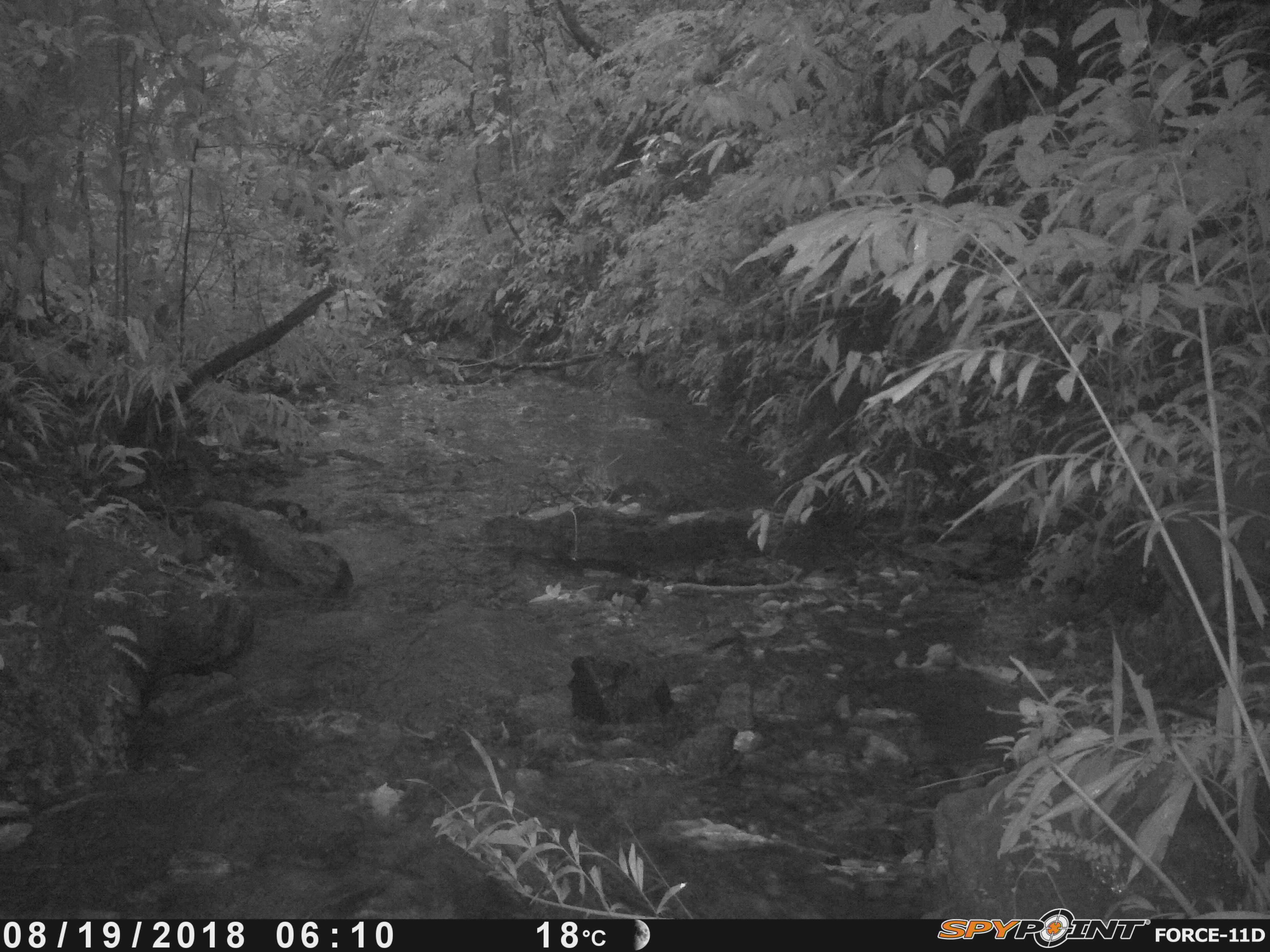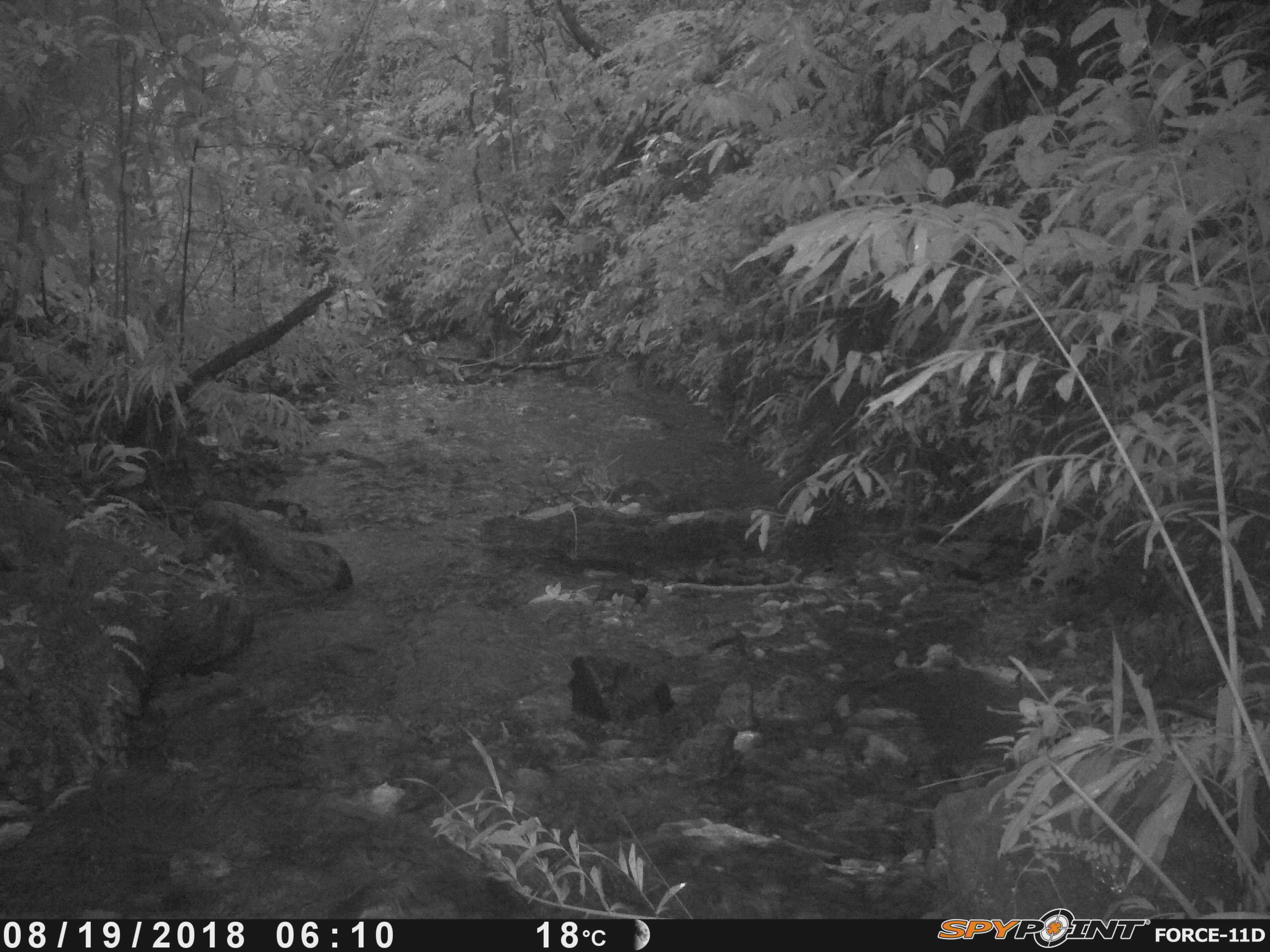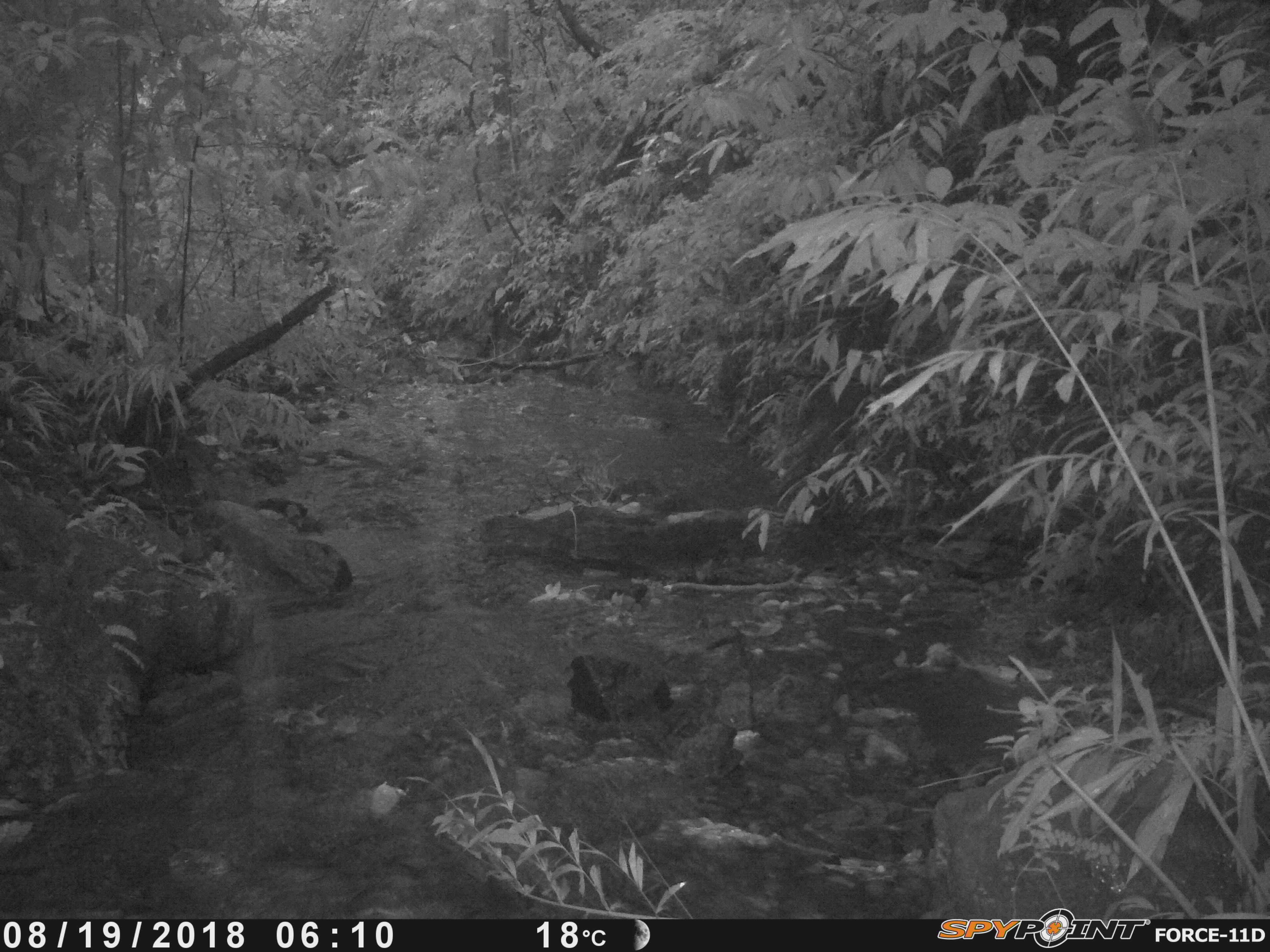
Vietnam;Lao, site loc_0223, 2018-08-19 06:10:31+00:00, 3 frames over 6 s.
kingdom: Animalia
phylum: Chordata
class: Mammalia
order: Artiodactyla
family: Cervidae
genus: Muntiacus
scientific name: Muntiacus vuquangensis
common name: large-antlered muntjac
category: large antlered muntjac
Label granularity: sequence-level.